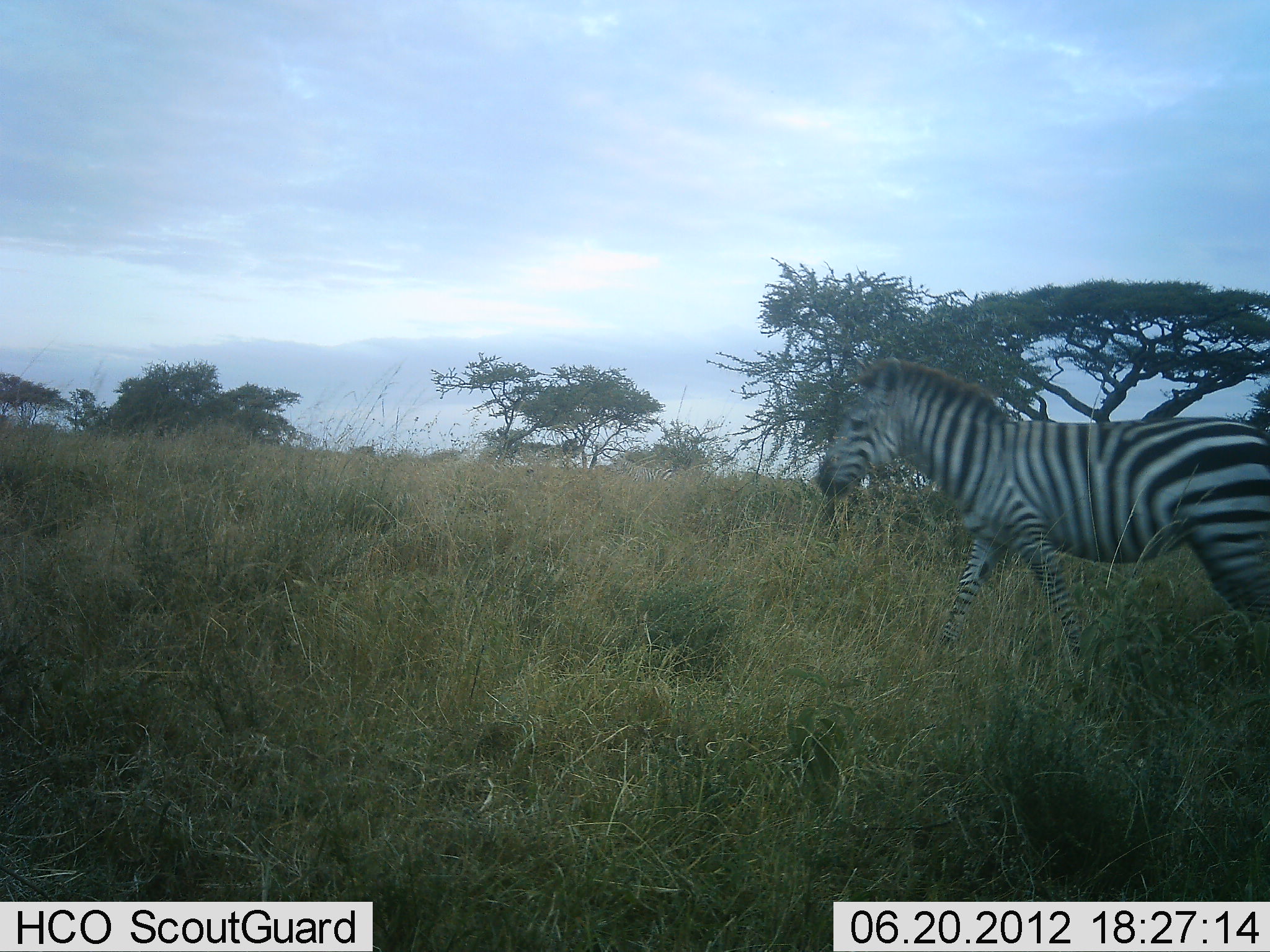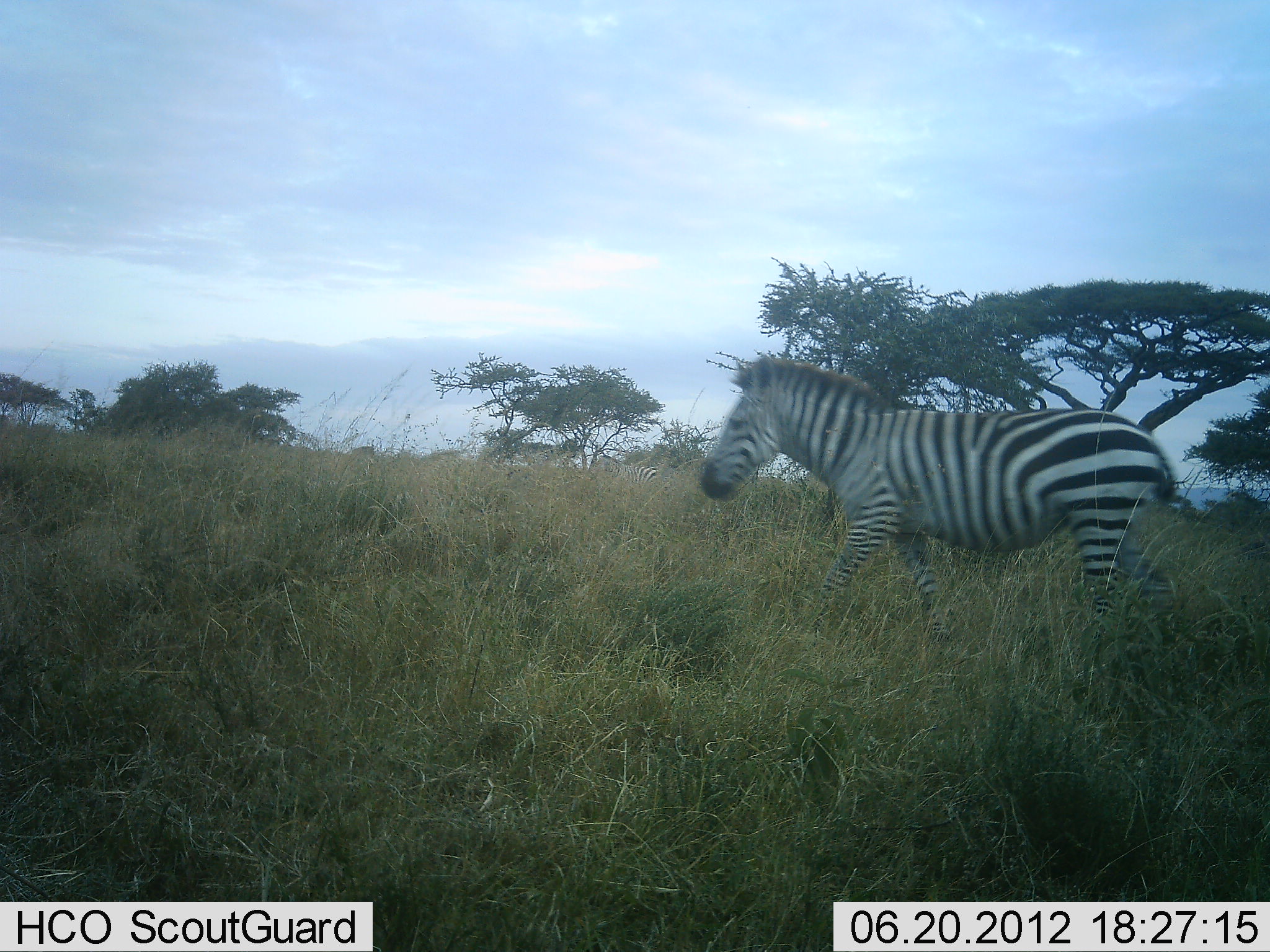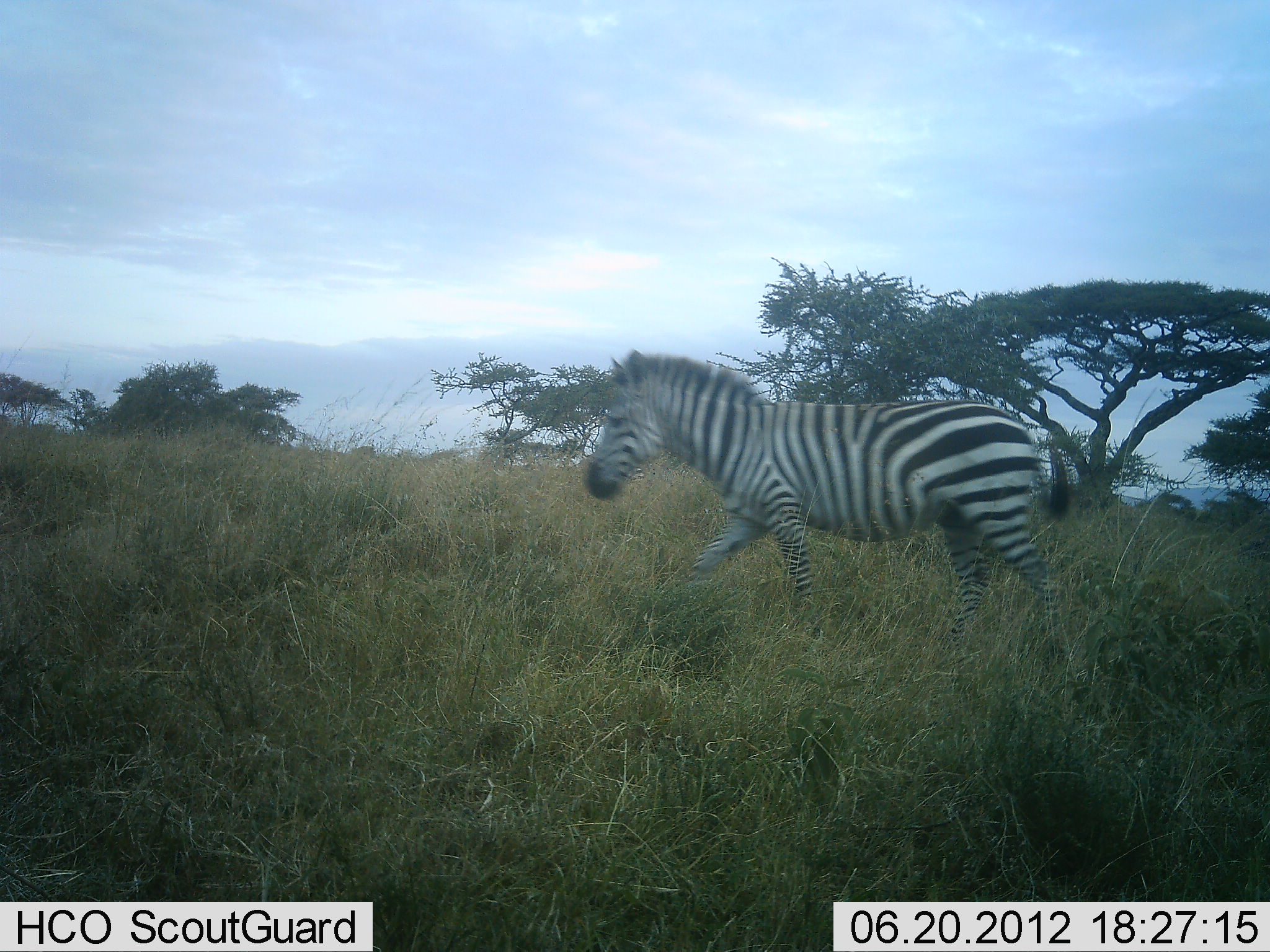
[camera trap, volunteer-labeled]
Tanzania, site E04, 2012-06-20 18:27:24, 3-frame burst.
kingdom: Animalia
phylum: Chordata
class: Mammalia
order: Perissodactyla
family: Equidae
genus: Equus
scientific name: Equus quagga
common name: plains zebra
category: zebra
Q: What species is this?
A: Zebra (plains zebra) (Equus quagga).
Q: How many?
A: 1.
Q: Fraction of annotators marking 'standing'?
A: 10%.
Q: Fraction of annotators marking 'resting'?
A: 0%.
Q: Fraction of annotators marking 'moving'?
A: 90%.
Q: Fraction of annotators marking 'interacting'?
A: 0%.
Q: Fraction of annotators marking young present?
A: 0%.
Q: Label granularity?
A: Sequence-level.